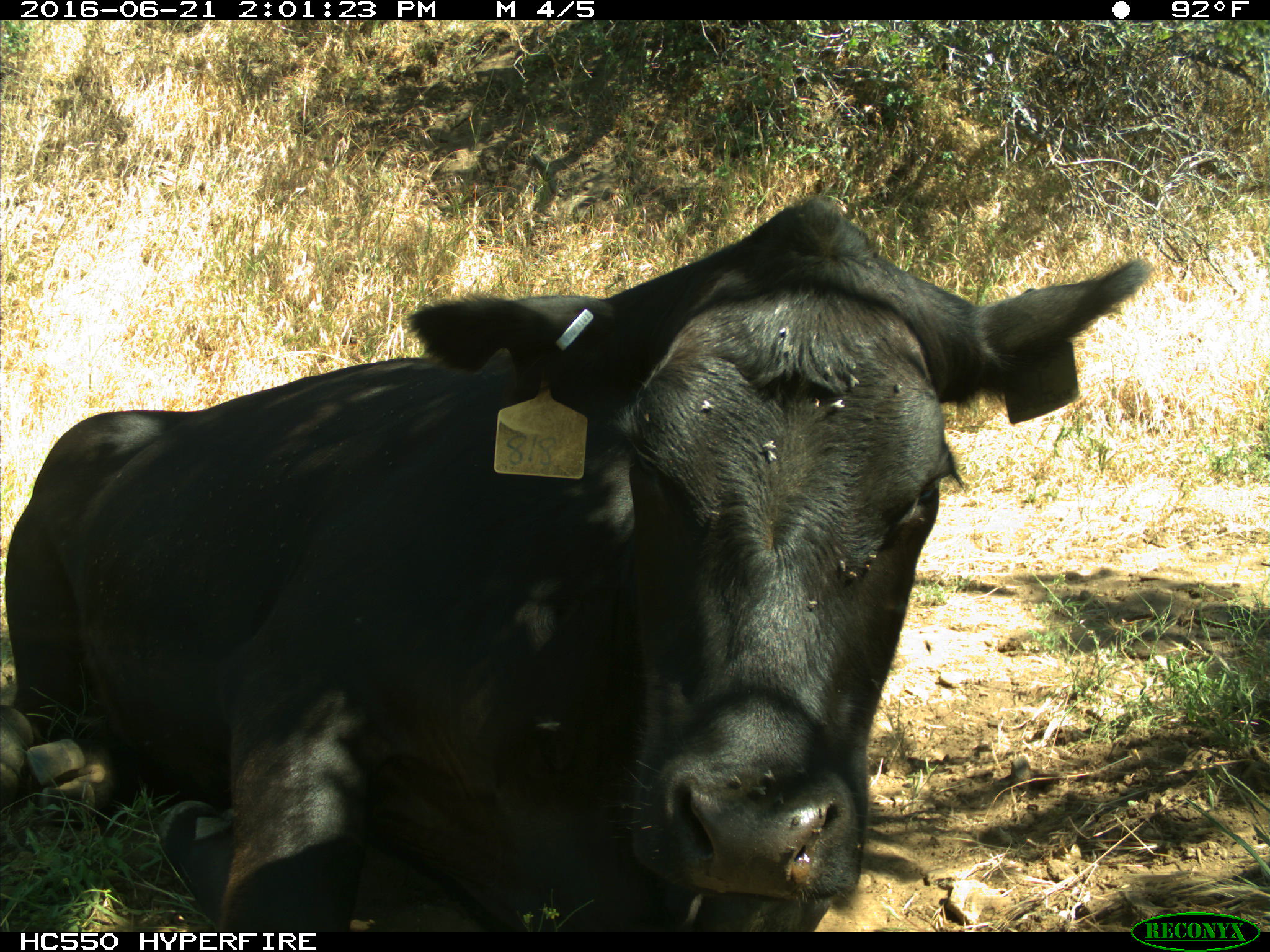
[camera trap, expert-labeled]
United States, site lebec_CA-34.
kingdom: Animalia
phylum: Chordata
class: Mammalia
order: Artiodactyla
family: Bovidae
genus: Bos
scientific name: Bos taurus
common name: domestic cow